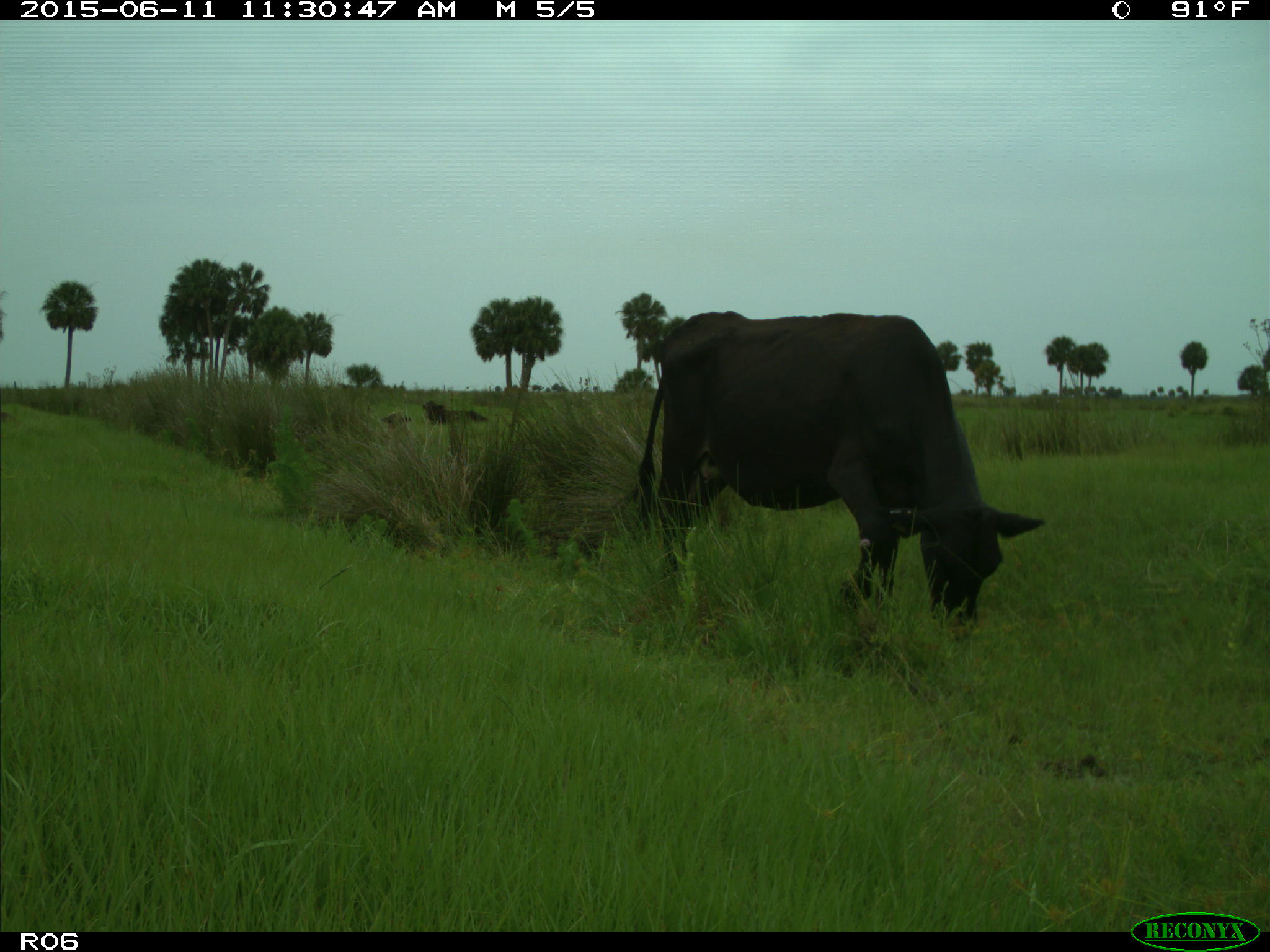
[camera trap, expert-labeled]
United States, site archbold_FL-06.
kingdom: Animalia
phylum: Chordata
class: Mammalia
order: Artiodactyla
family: Bovidae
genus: Bos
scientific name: Bos taurus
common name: domestic cow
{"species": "Bos taurus (domestic cow)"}